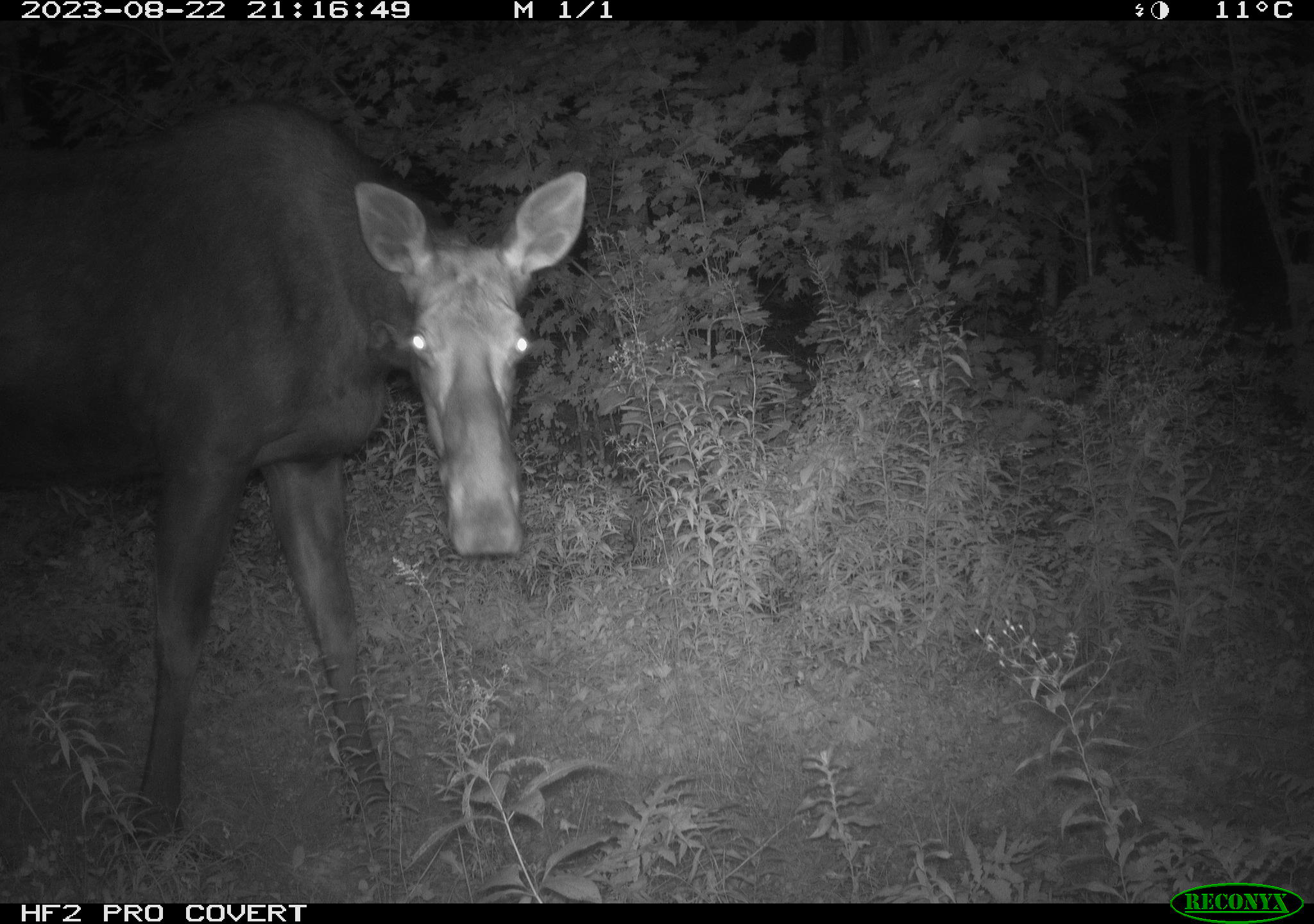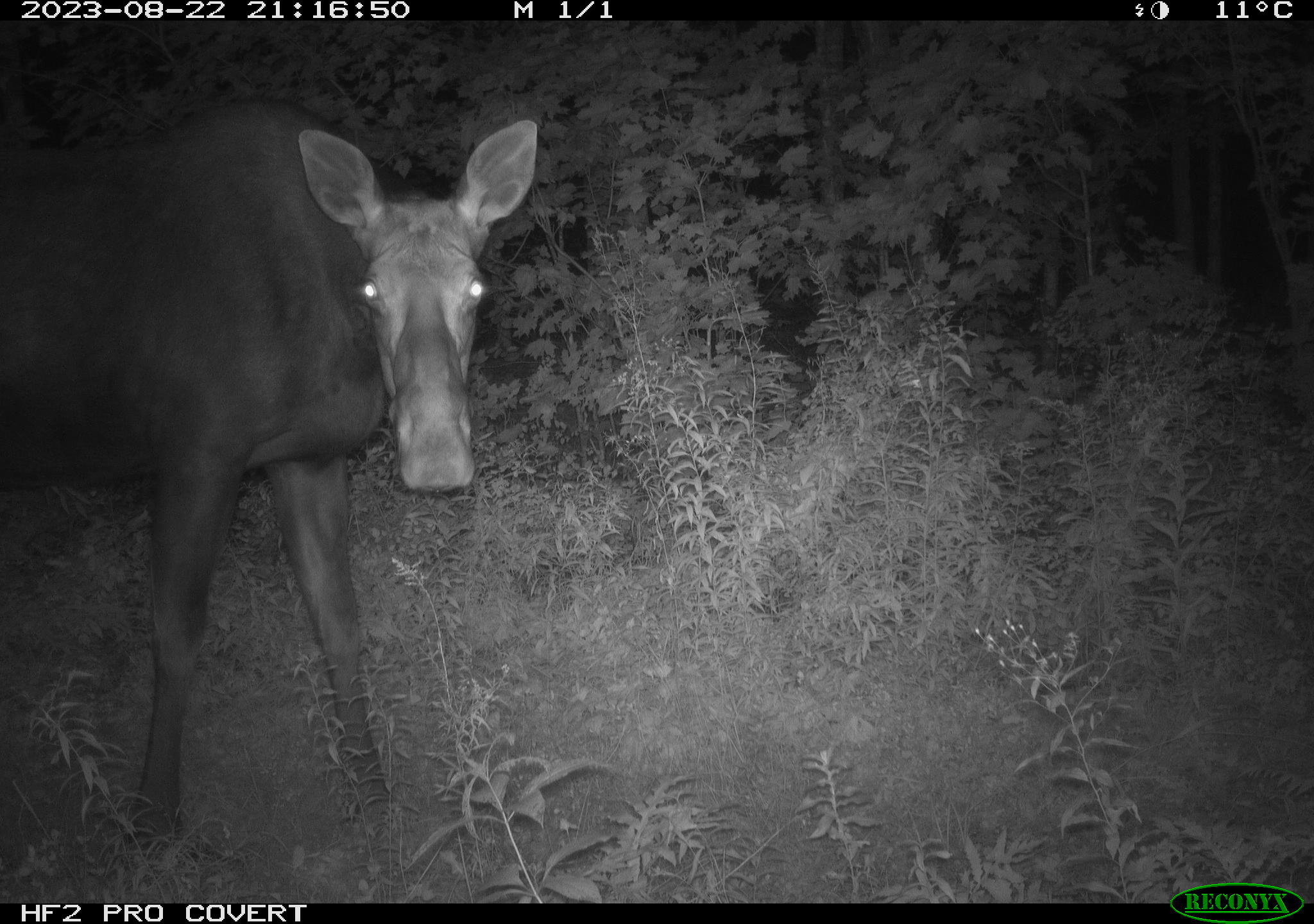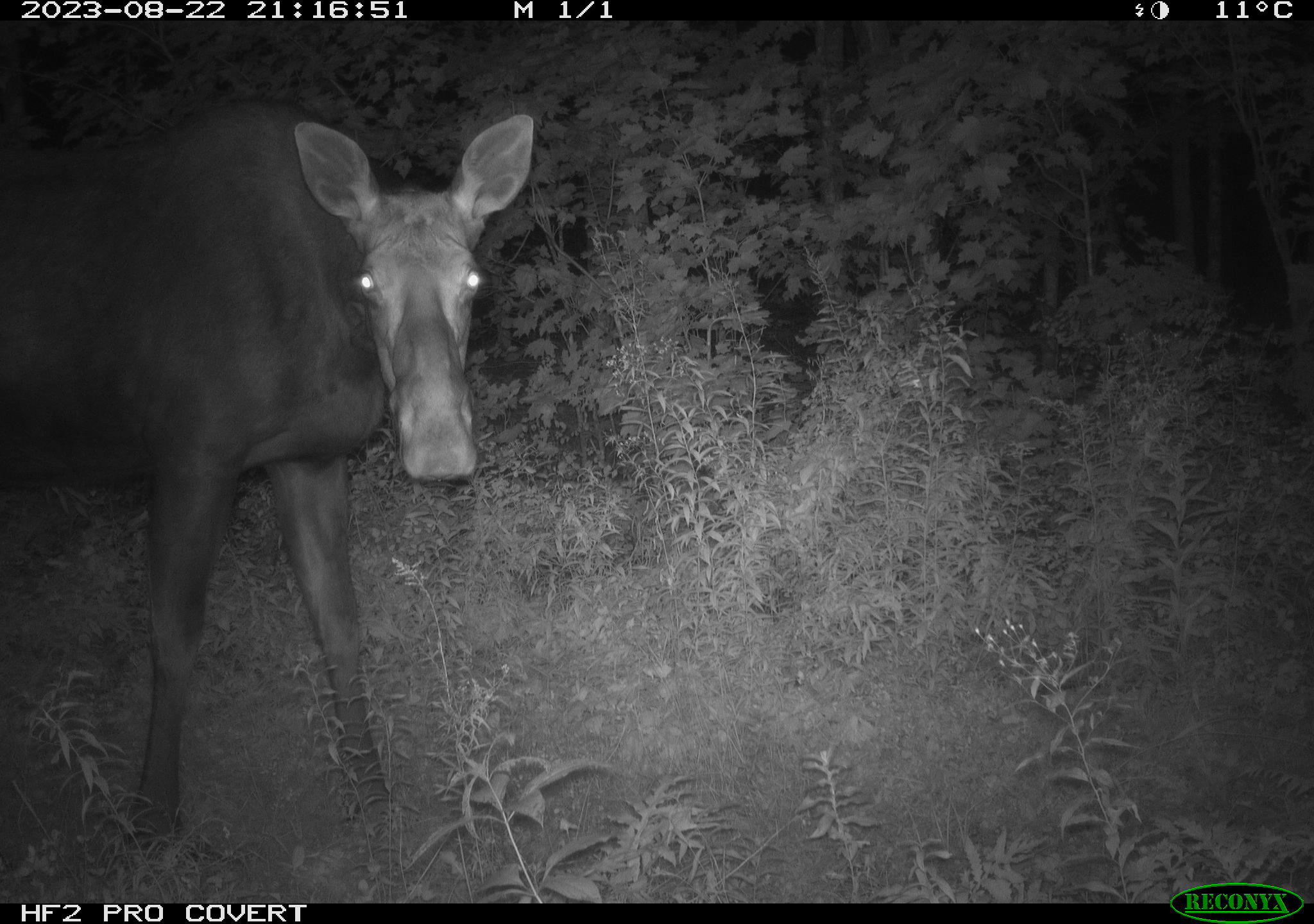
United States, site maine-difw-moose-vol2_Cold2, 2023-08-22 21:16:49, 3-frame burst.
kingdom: Animalia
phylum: Chordata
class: Mammalia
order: Artiodactyla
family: Cervidae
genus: Alces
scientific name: Alces alces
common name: moose